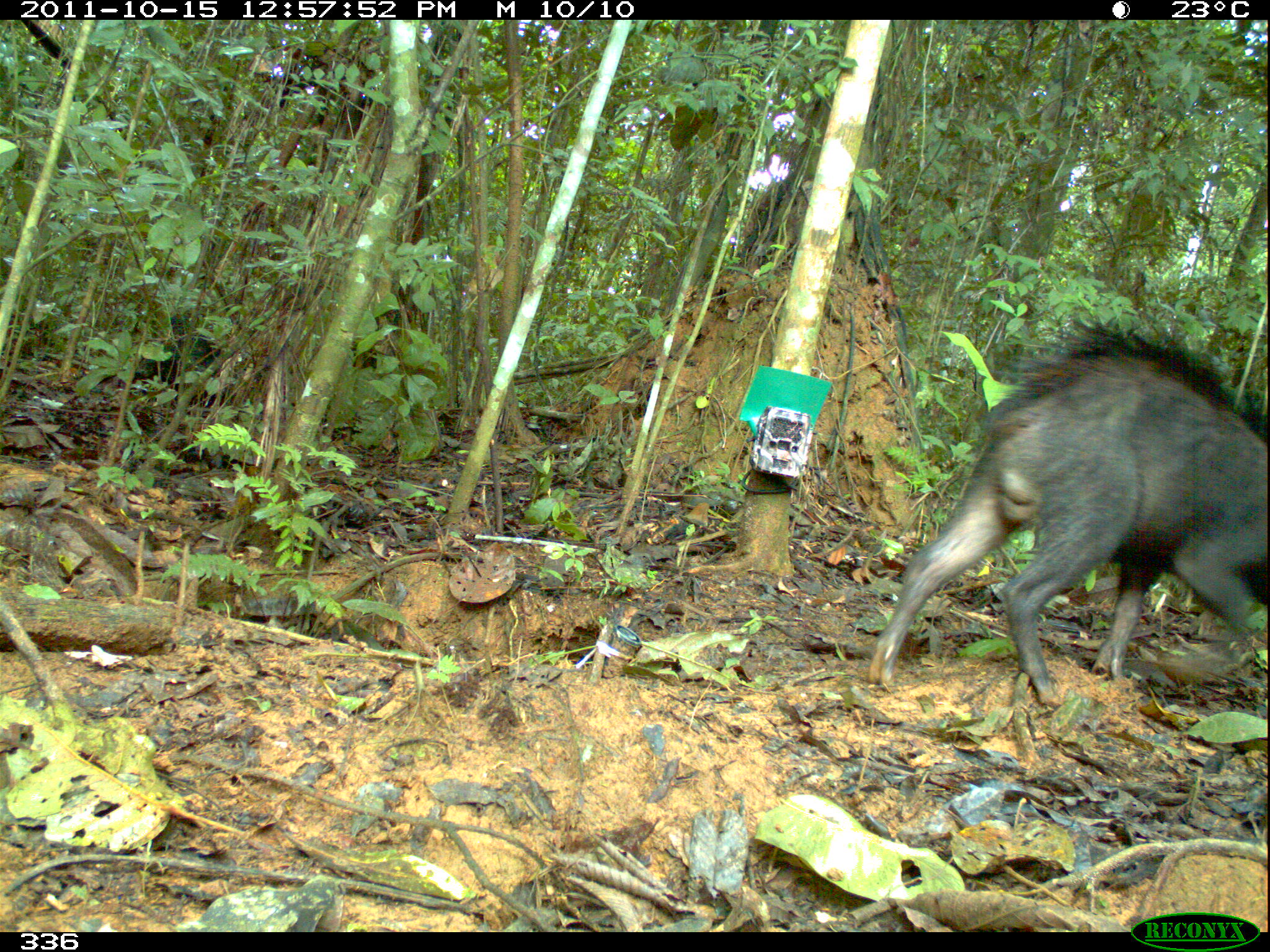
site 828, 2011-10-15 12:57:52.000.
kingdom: Animalia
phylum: Chordata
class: Mammalia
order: Artiodactyla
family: Tayassuidae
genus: Tayassu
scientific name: Tayassu pecari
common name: white-lipped peccary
Tayassu pecari (white-lipped peccary).